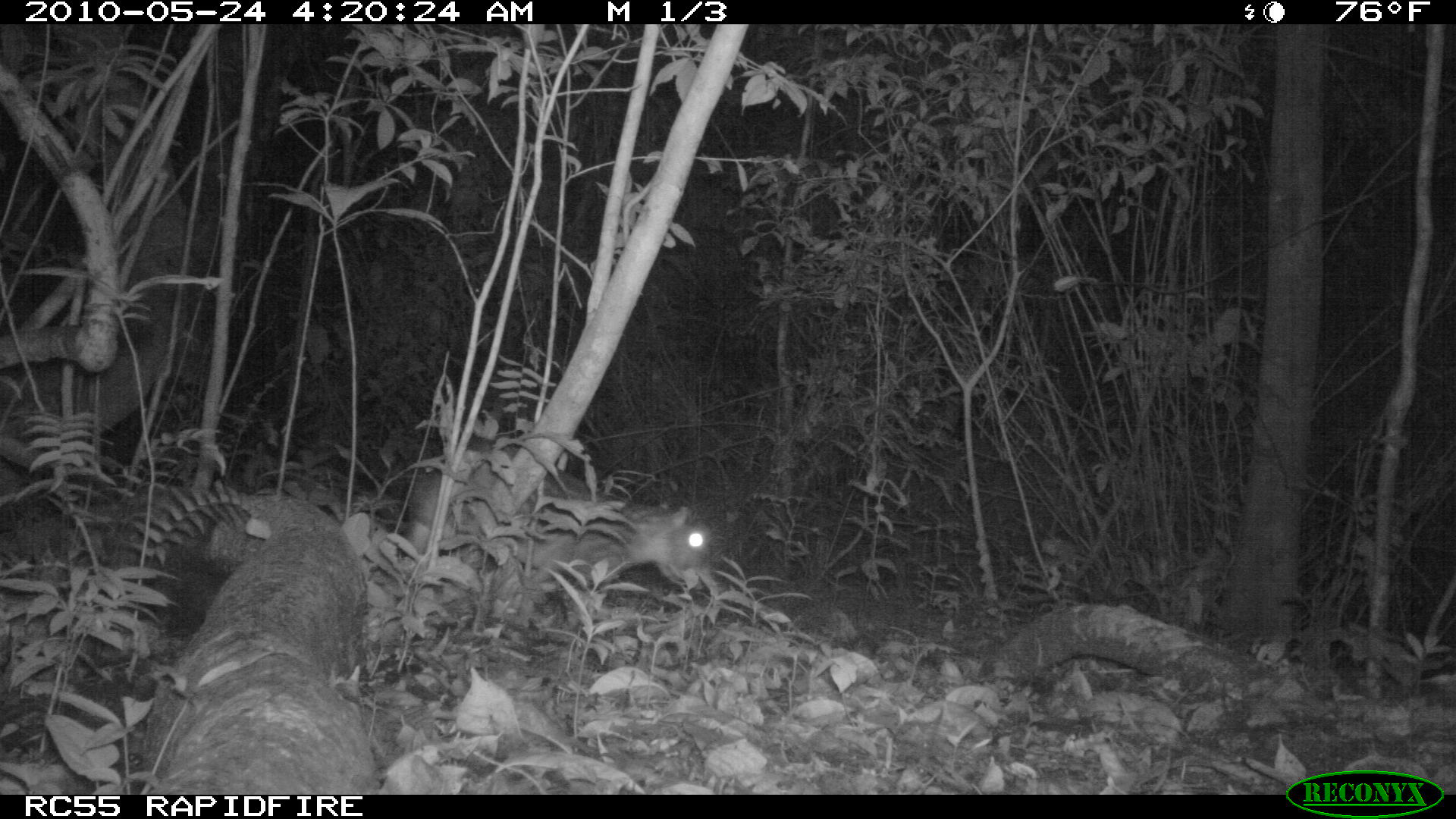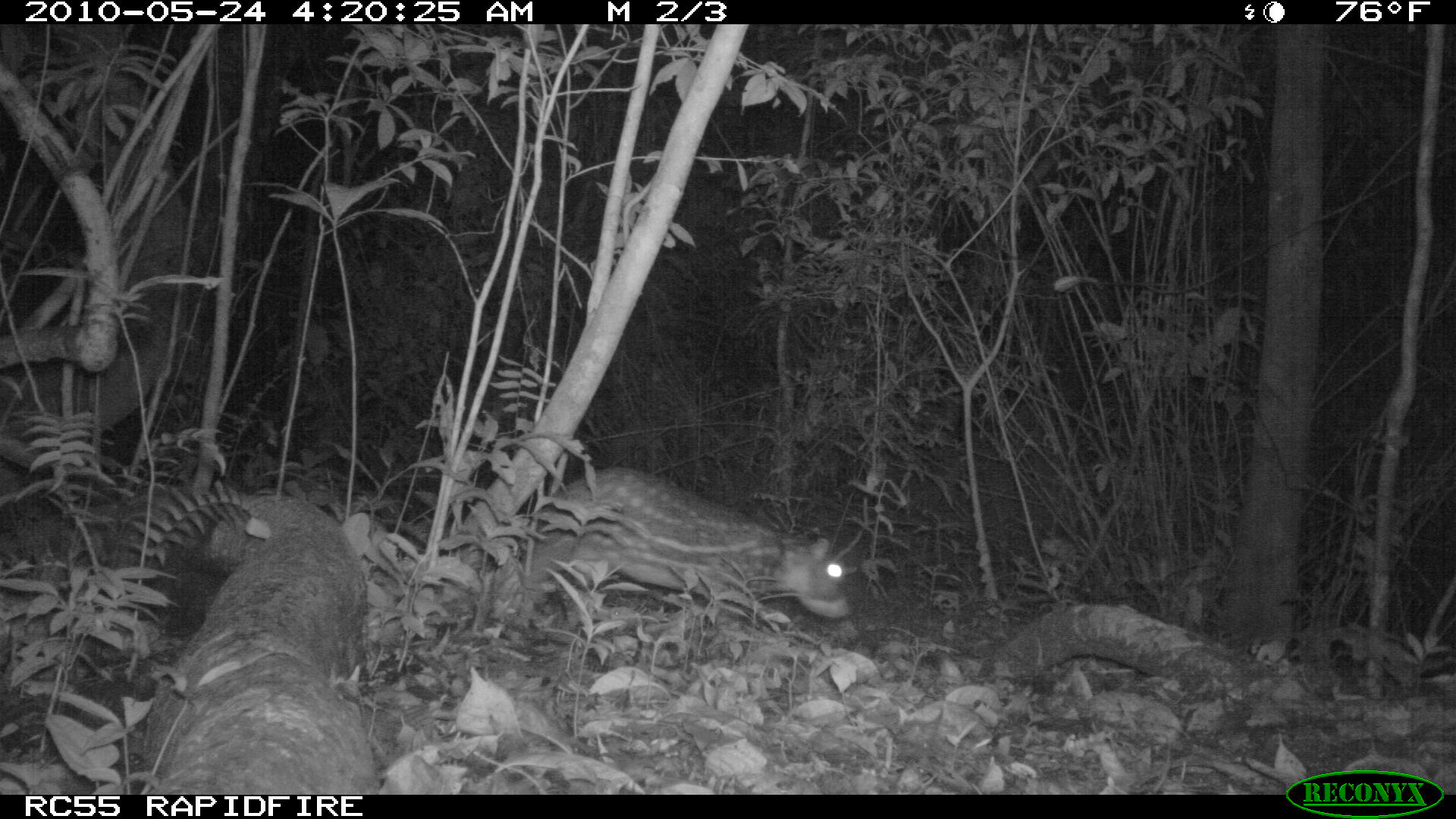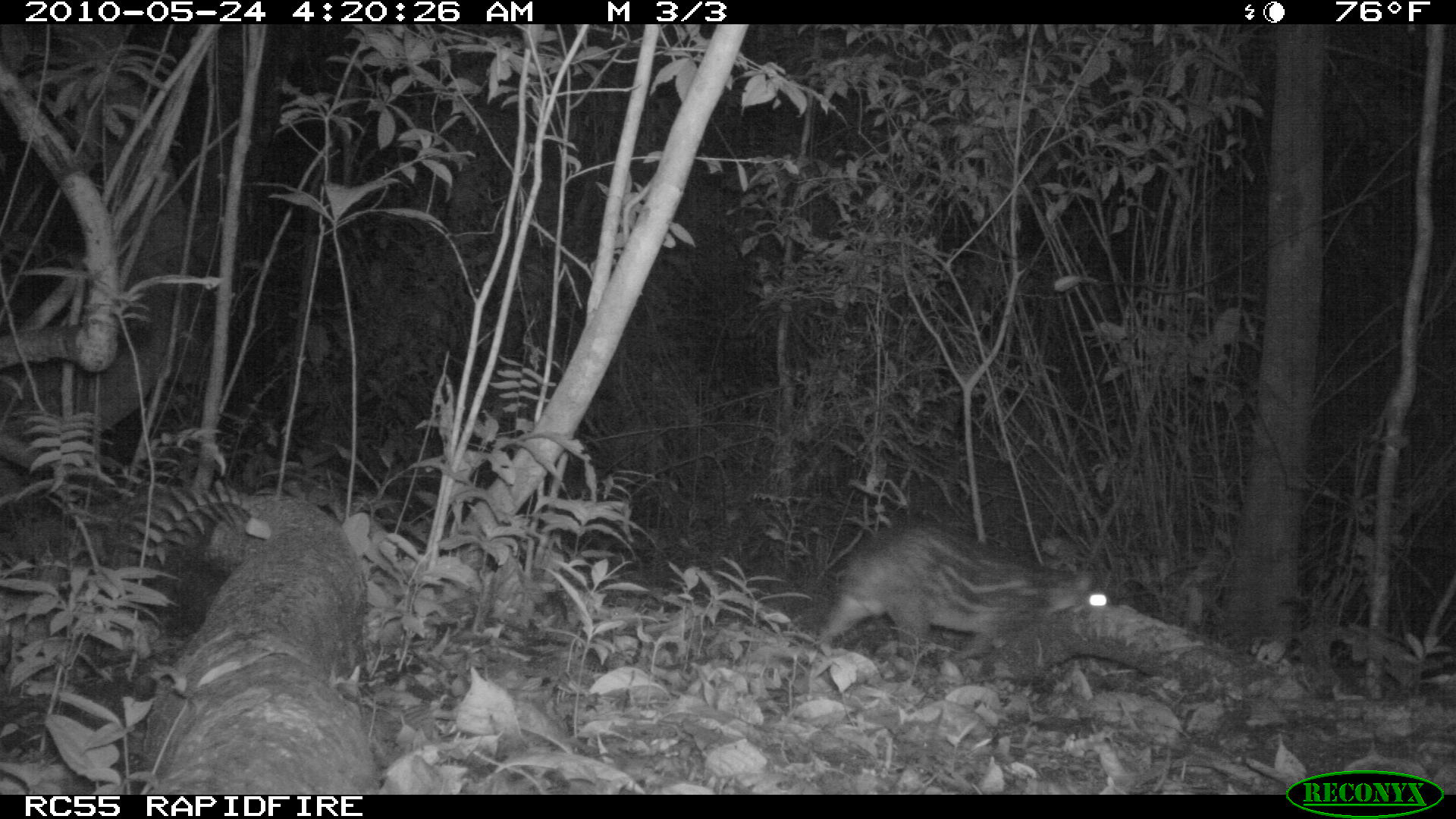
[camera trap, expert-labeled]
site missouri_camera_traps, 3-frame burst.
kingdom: Animalia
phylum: Chordata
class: Mammalia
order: Rodentia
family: Cuniculidae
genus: Cuniculus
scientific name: Cuniculus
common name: paca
Paca (Cuniculus). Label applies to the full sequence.